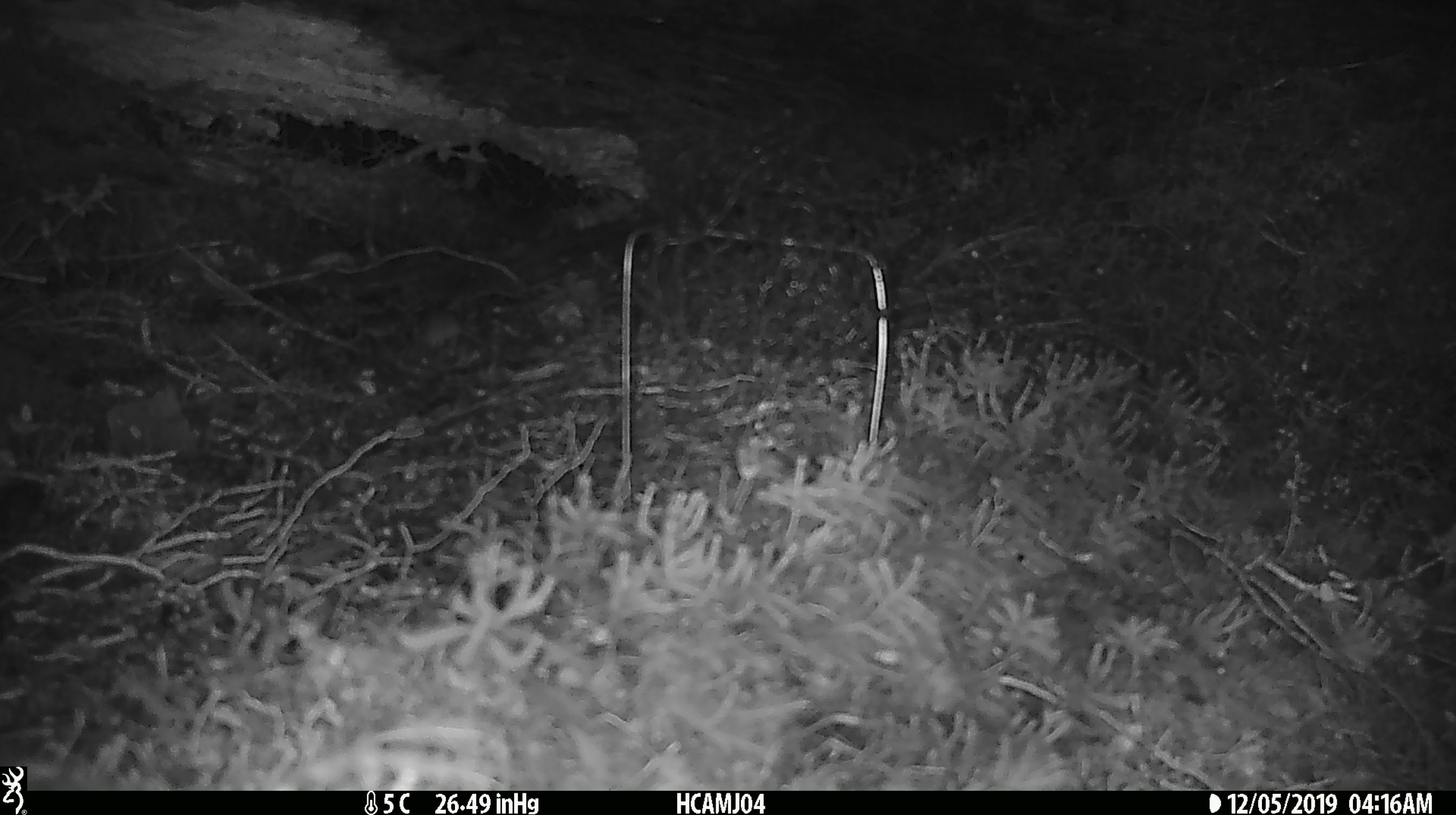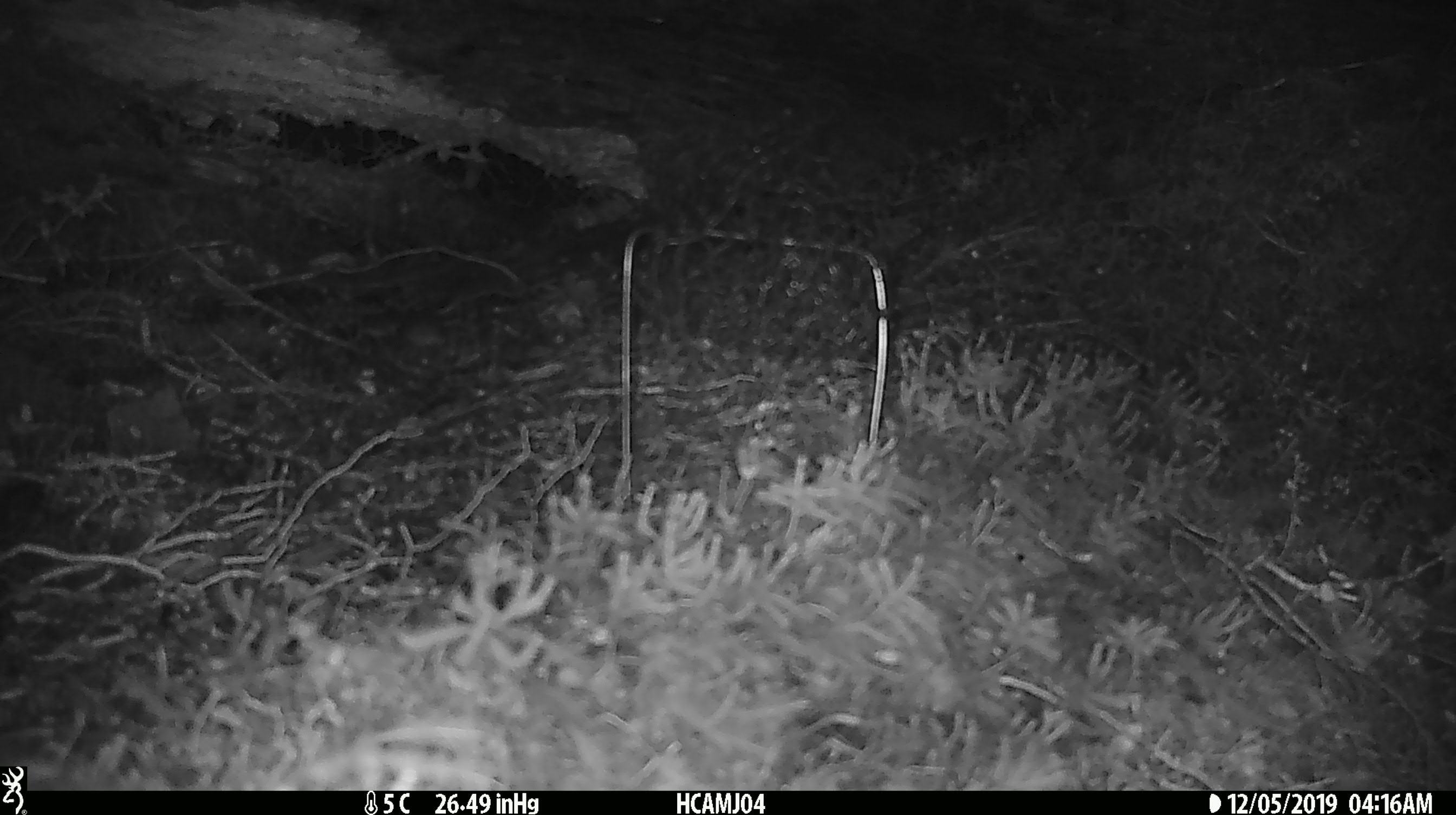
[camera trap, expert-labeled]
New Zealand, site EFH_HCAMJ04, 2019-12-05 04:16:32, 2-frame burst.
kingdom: Animalia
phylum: Chordata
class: Mammalia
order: Rodentia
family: Muridae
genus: Mus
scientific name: Mus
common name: mouse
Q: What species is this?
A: Mouse (Mus).